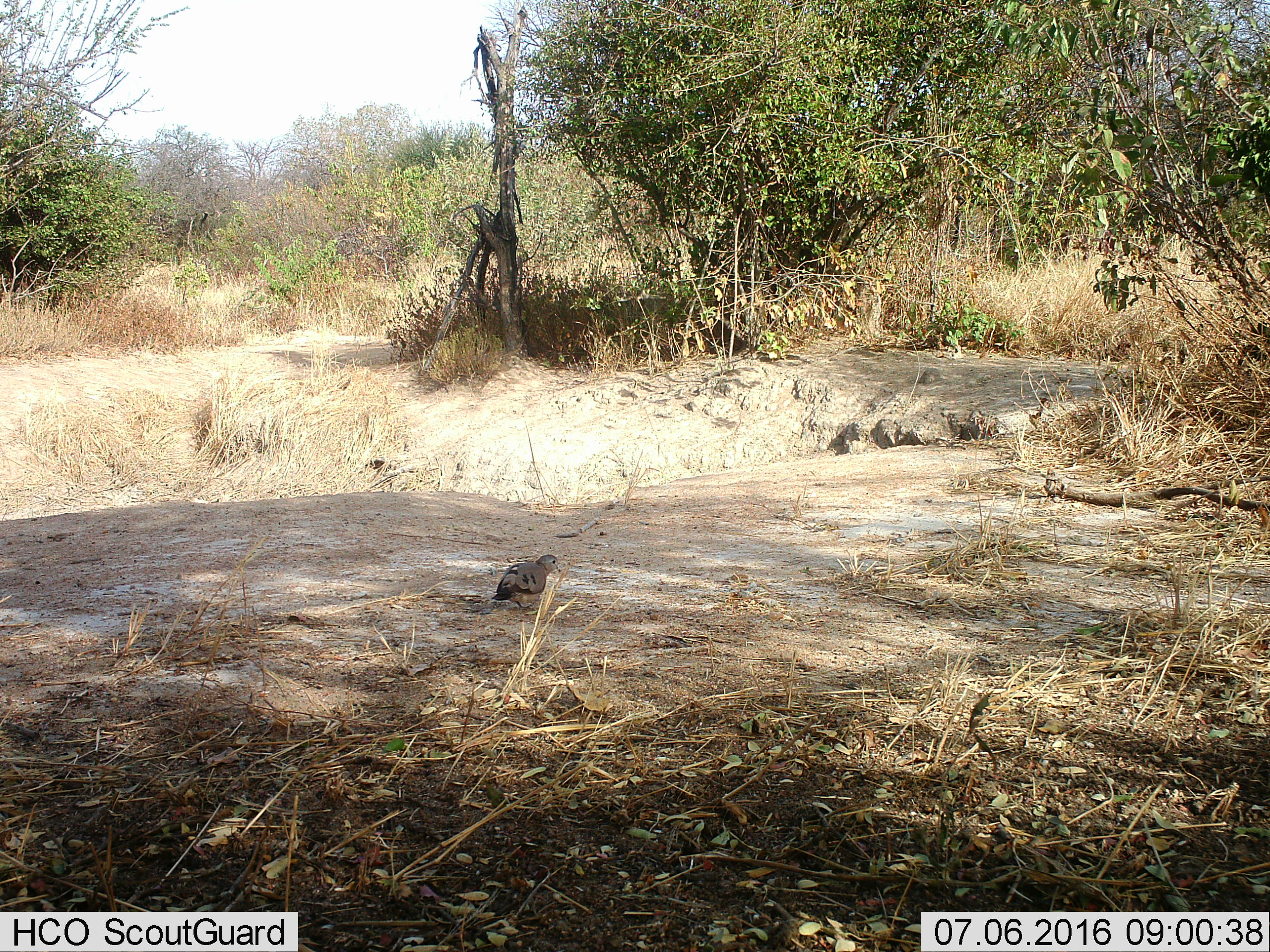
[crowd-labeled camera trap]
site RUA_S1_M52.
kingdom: Animalia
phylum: Chordata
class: Aves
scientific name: Aves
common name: bird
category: birdother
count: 1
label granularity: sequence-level